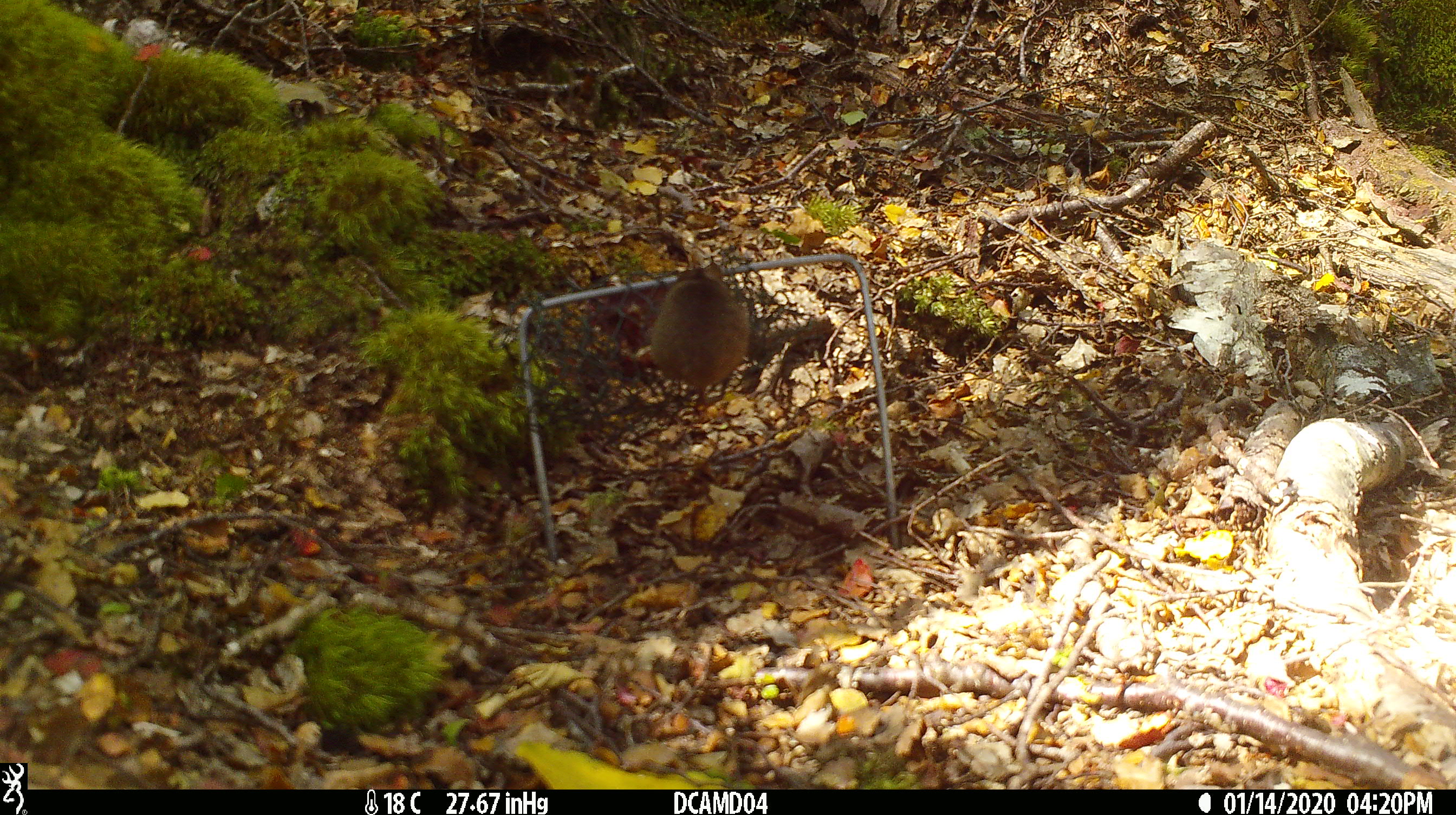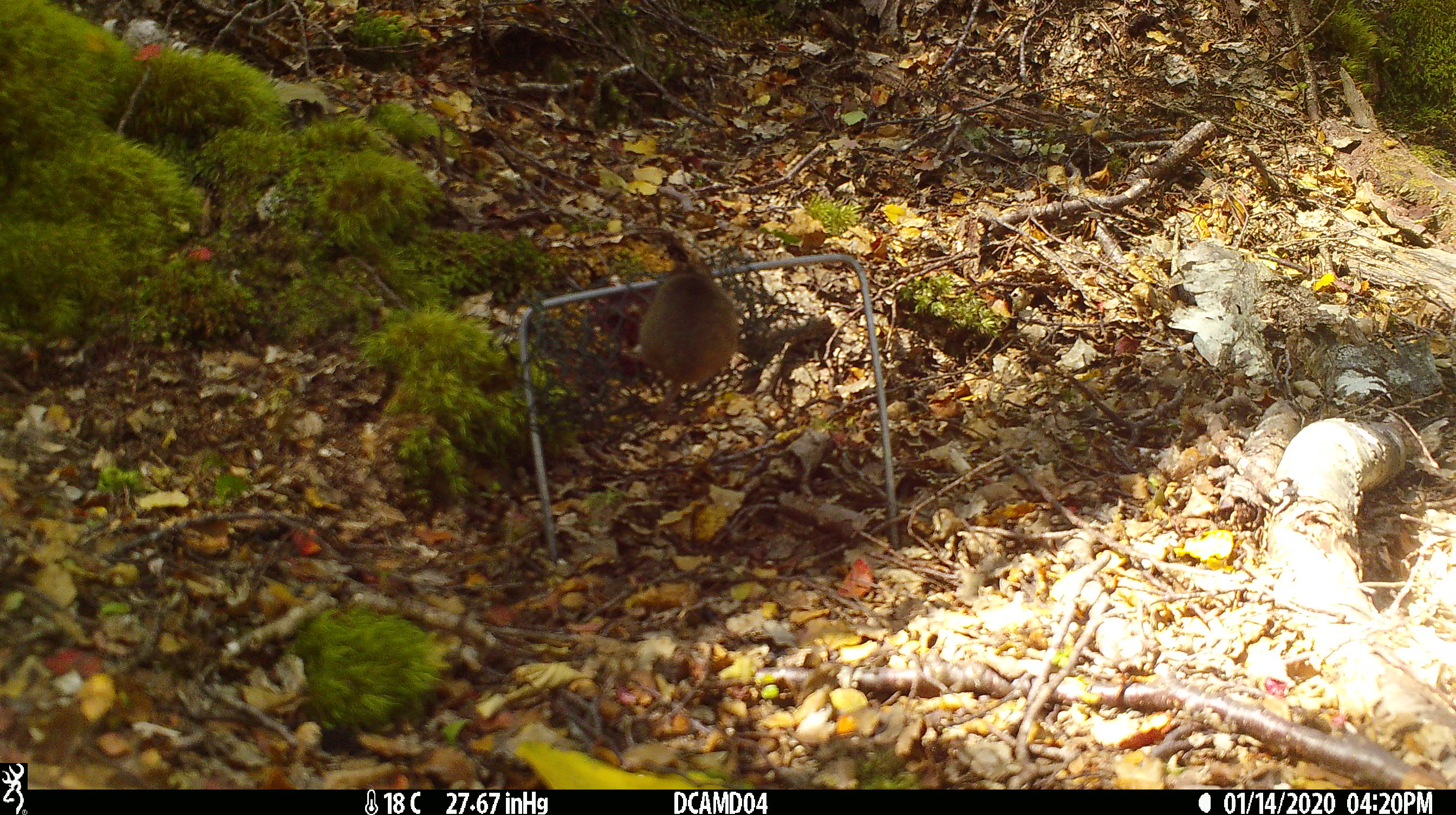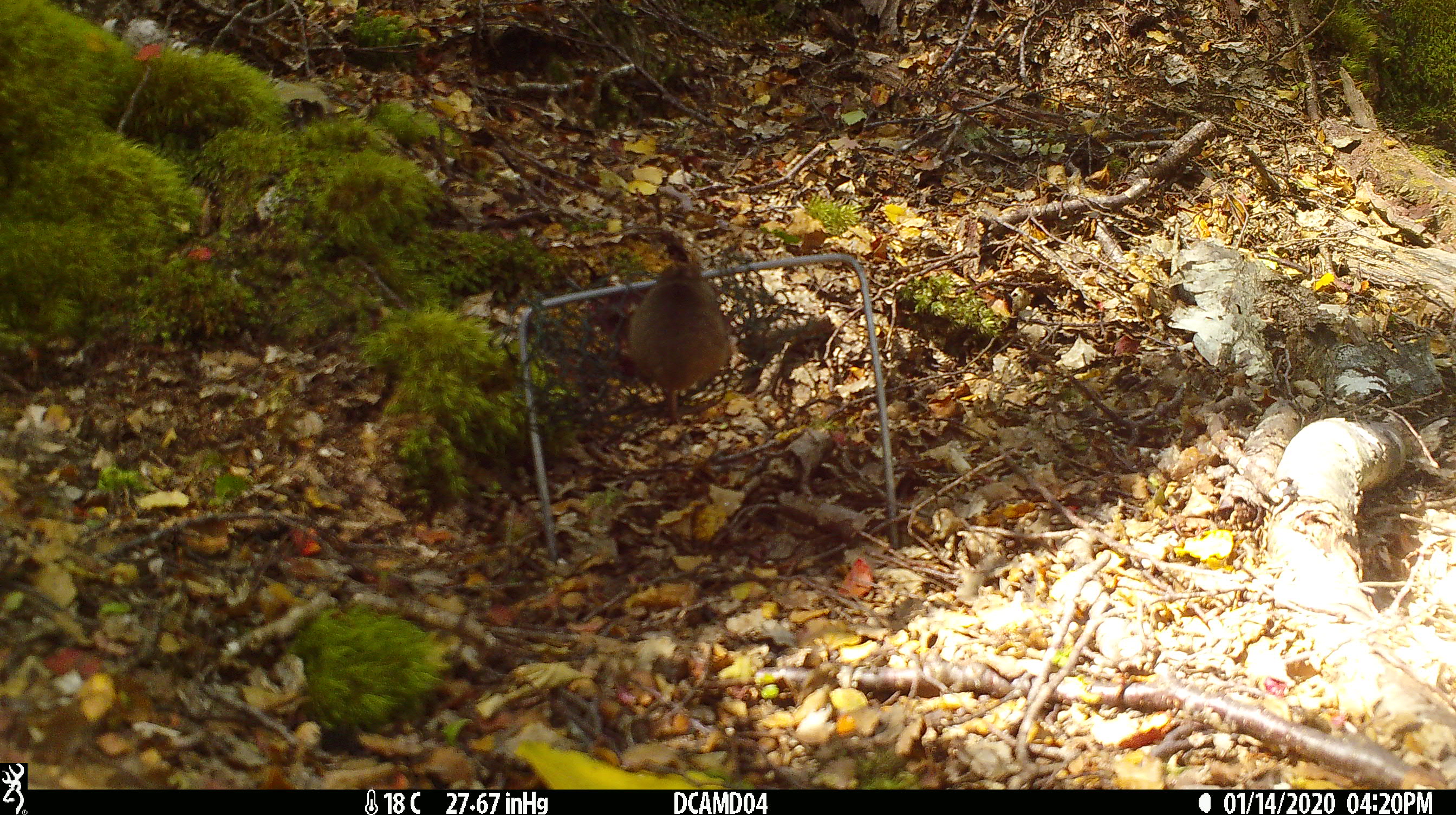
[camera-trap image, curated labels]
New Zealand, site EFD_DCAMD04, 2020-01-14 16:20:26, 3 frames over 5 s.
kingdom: Animalia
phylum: Chordata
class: Mammalia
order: Rodentia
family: Muridae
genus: Mus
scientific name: Mus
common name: mouse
Mouse (Mus).